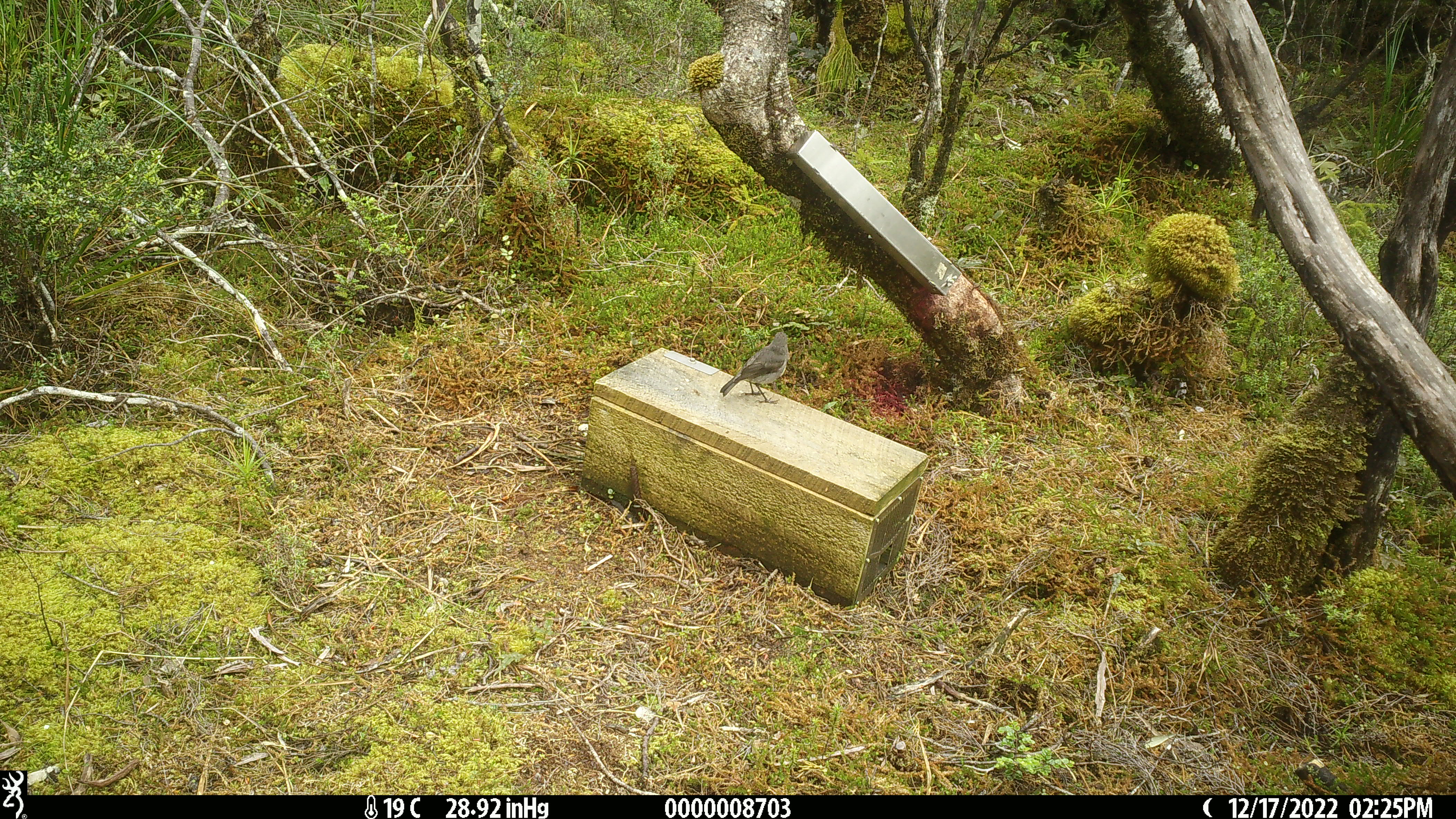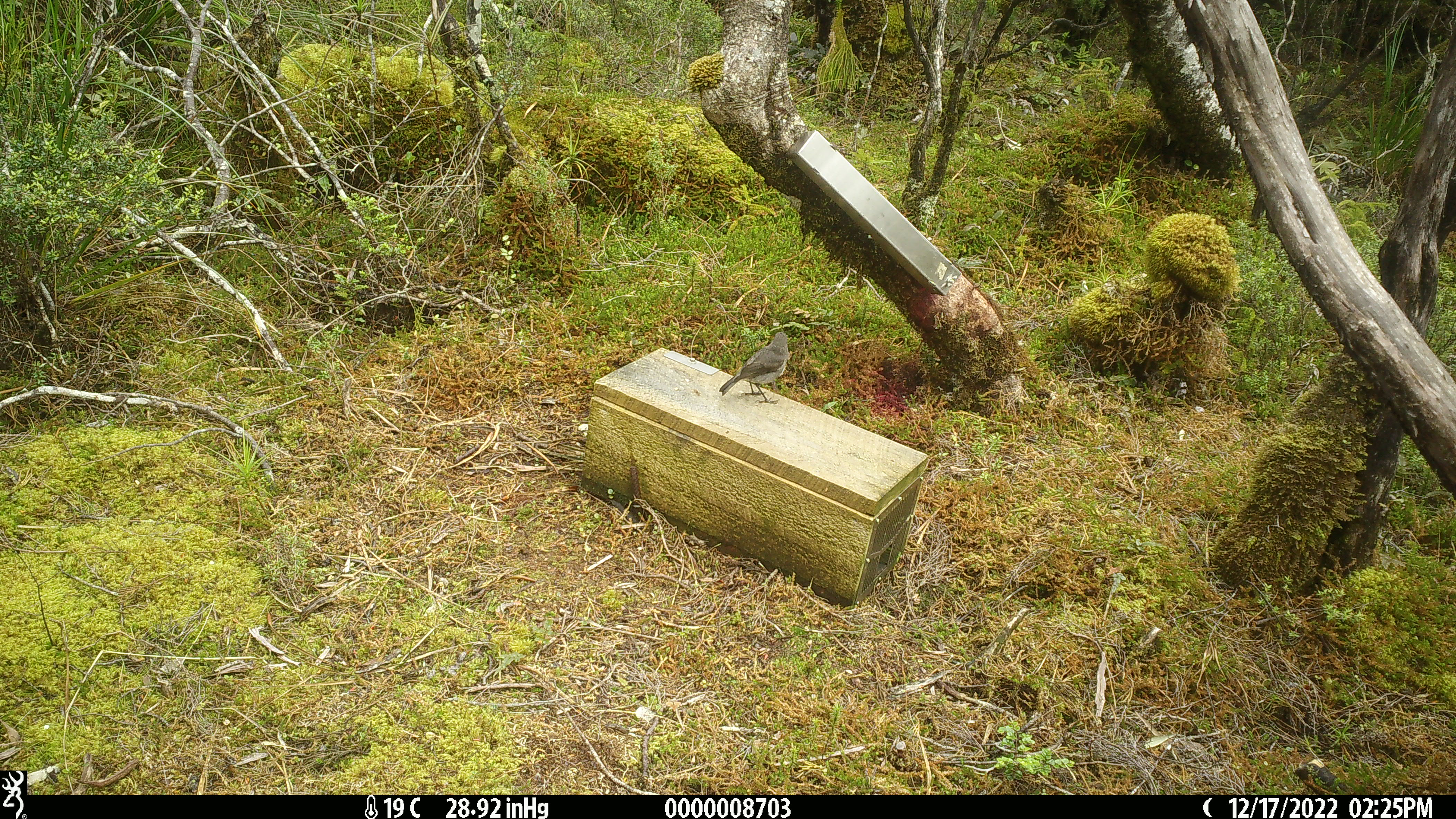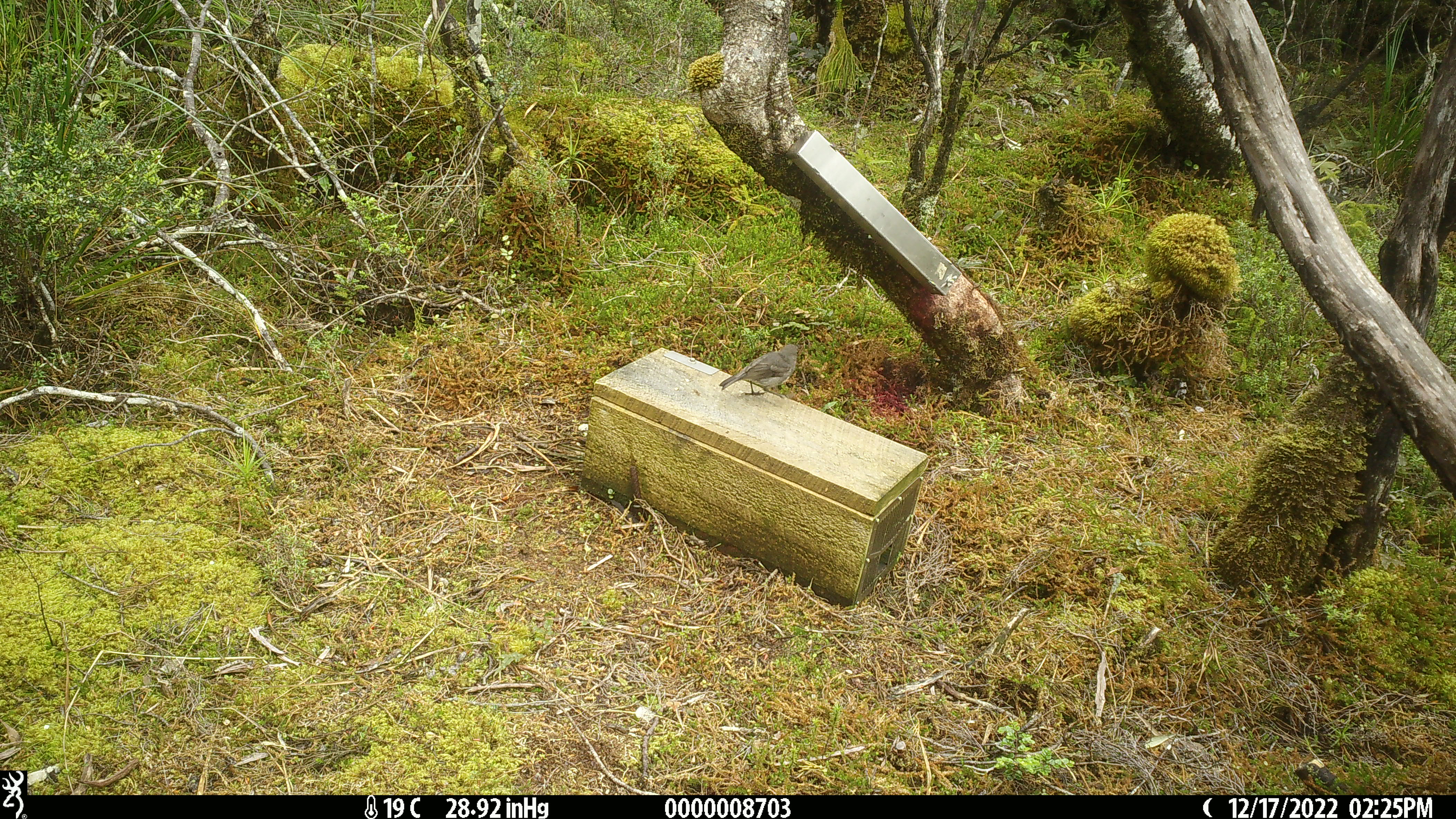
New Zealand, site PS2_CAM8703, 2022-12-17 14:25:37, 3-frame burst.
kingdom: Animalia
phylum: Chordata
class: Aves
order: Passeriformes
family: Petroicidae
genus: Petroica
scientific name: Petroica australis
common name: new zealand robin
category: robin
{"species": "robin (new zealand robin) (Petroica australis)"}